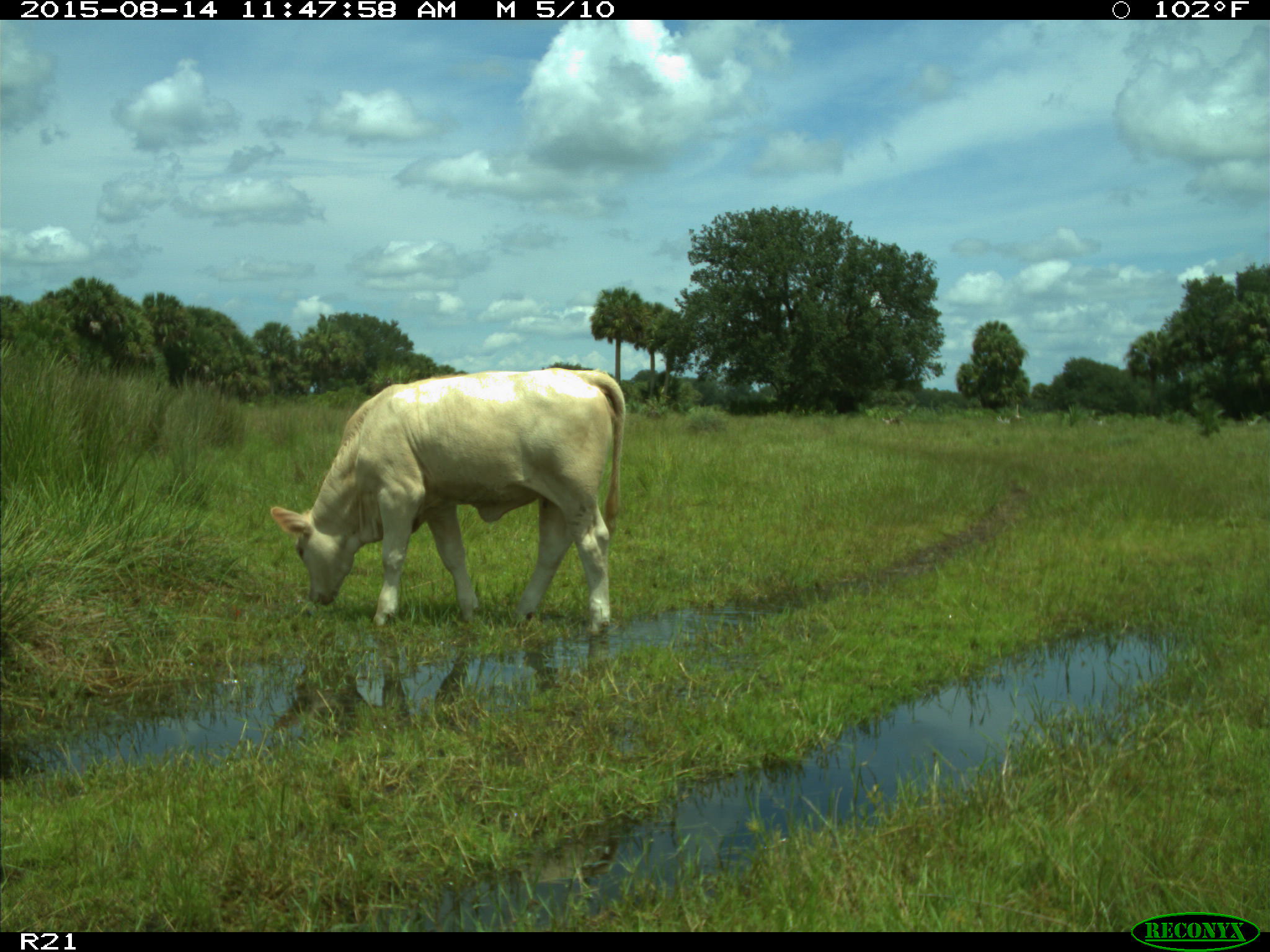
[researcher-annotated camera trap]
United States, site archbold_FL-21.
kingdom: Animalia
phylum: Chordata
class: Mammalia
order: Artiodactyla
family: Bovidae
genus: Bos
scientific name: Bos taurus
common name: domestic cow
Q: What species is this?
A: Bos taurus (domestic cow).